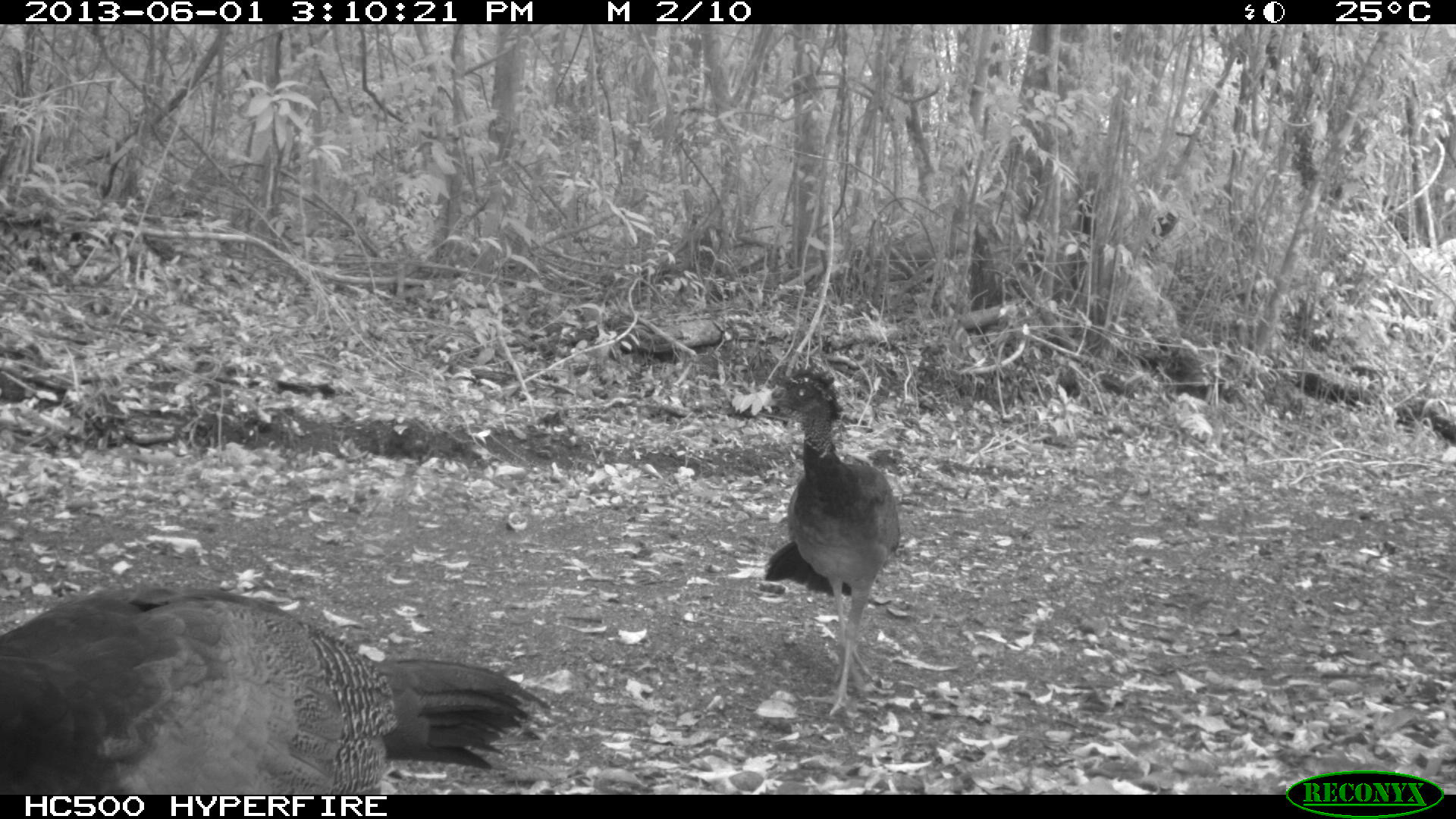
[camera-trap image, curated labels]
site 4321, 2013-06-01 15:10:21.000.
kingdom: Animalia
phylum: Chordata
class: Aves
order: Galliformes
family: Cracidae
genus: Crax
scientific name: Crax rubra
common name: great curassow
Crax rubra (great curassow), count 2.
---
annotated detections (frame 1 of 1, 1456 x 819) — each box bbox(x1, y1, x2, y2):
crax rubra: bbox(0, 581, 551, 794); bbox(761, 363, 901, 715)